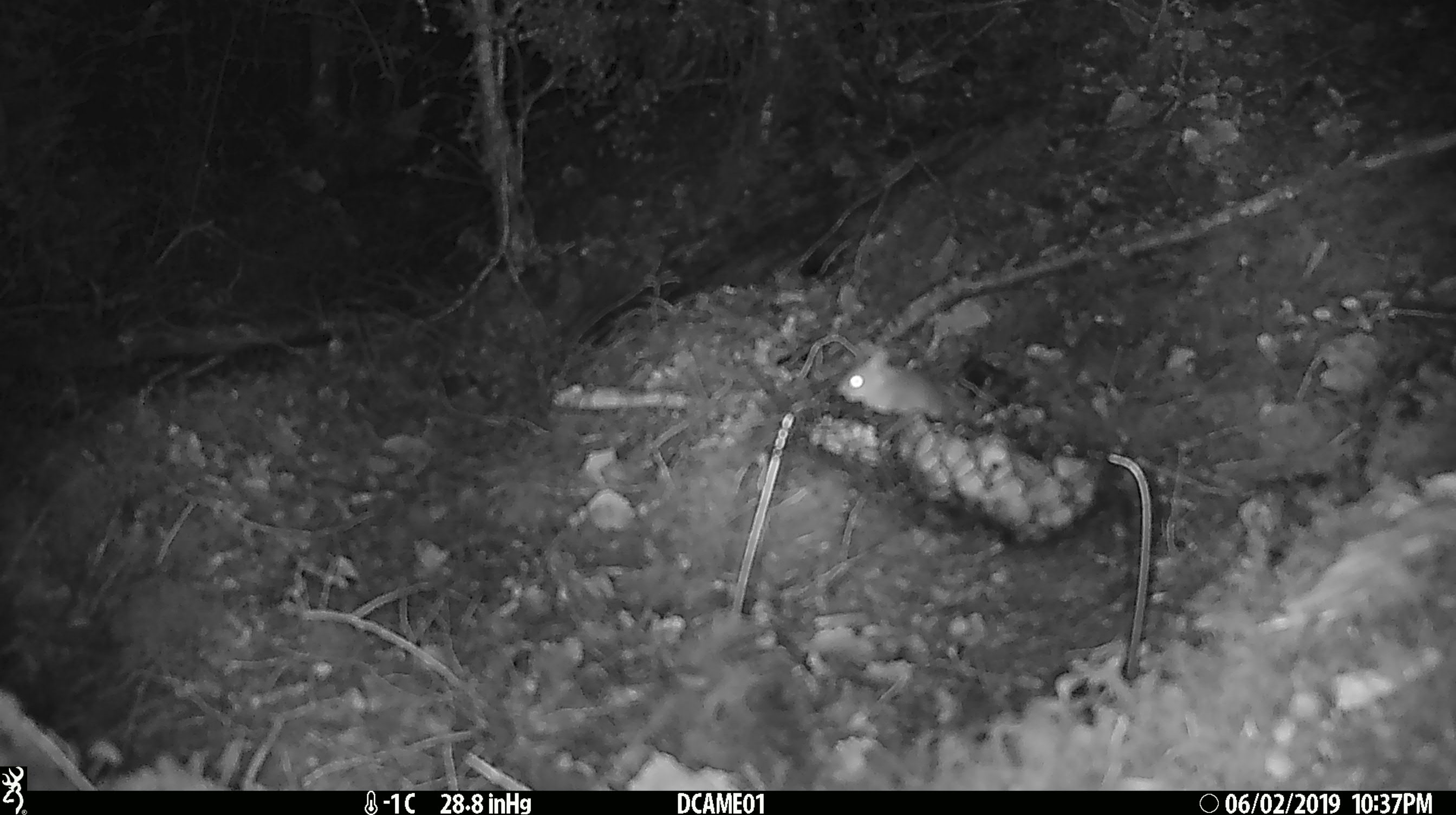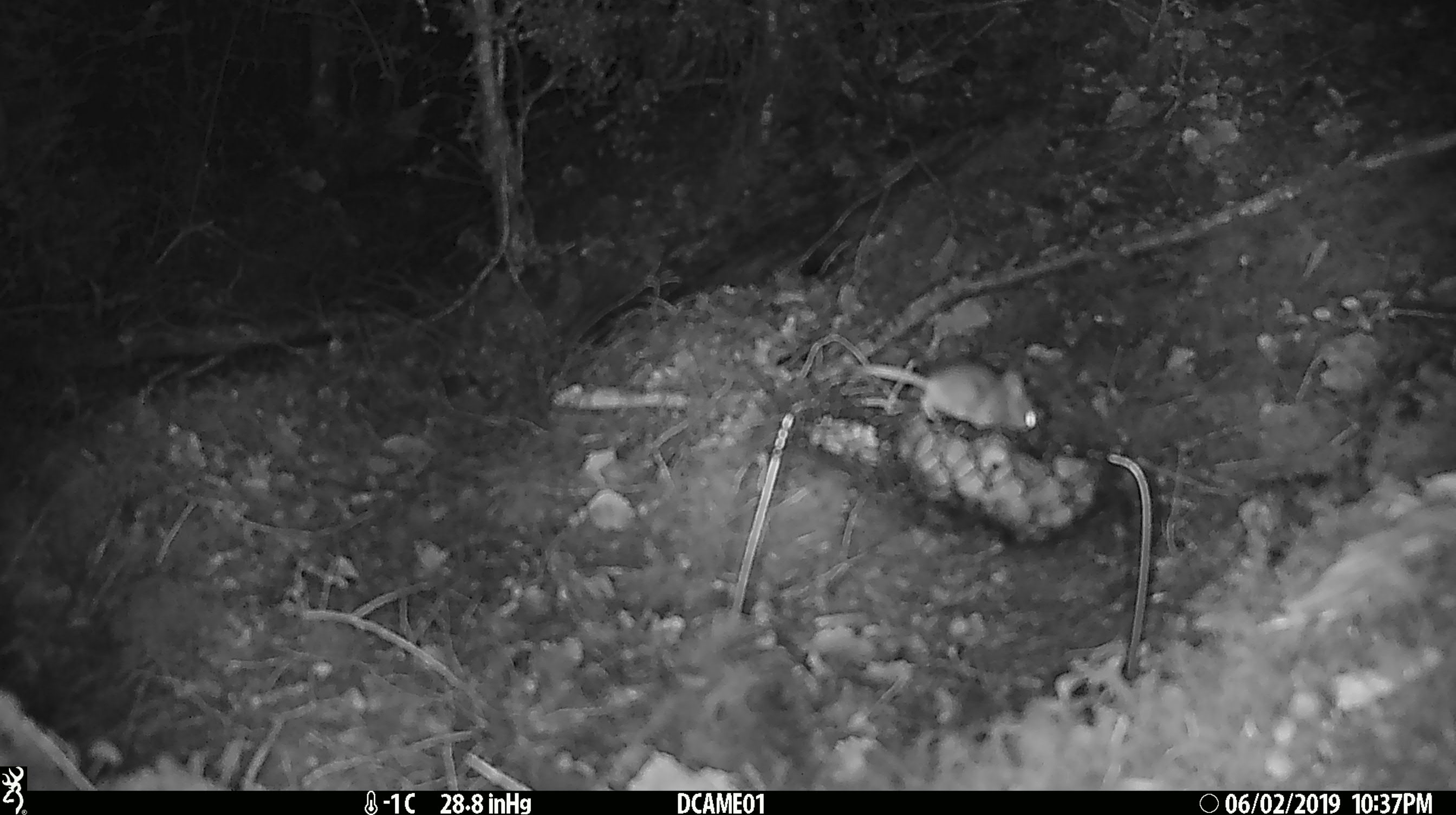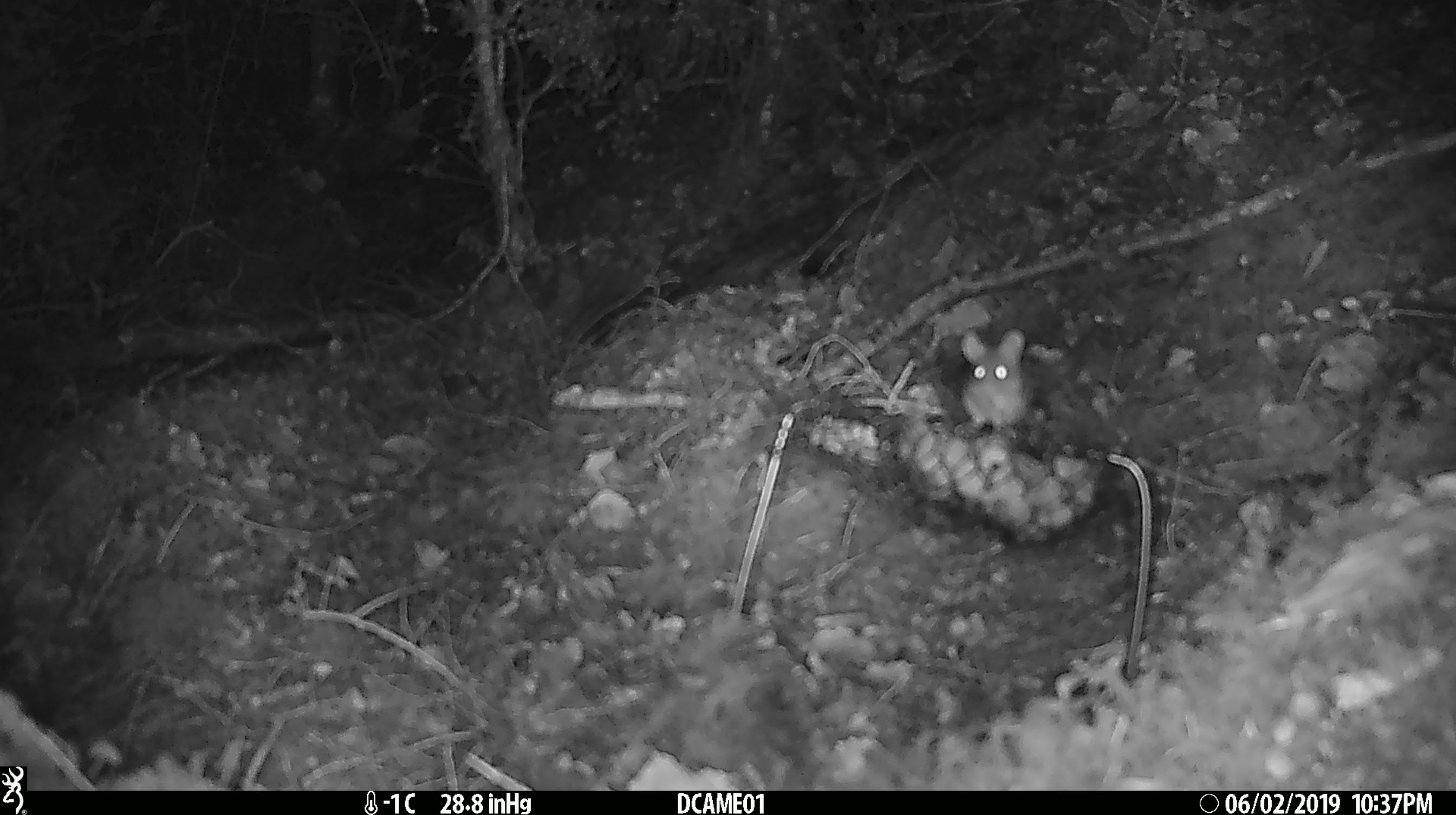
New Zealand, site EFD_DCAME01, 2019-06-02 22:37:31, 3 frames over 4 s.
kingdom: Animalia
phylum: Chordata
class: Mammalia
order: Rodentia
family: Muridae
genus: Mus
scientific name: Mus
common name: mouse